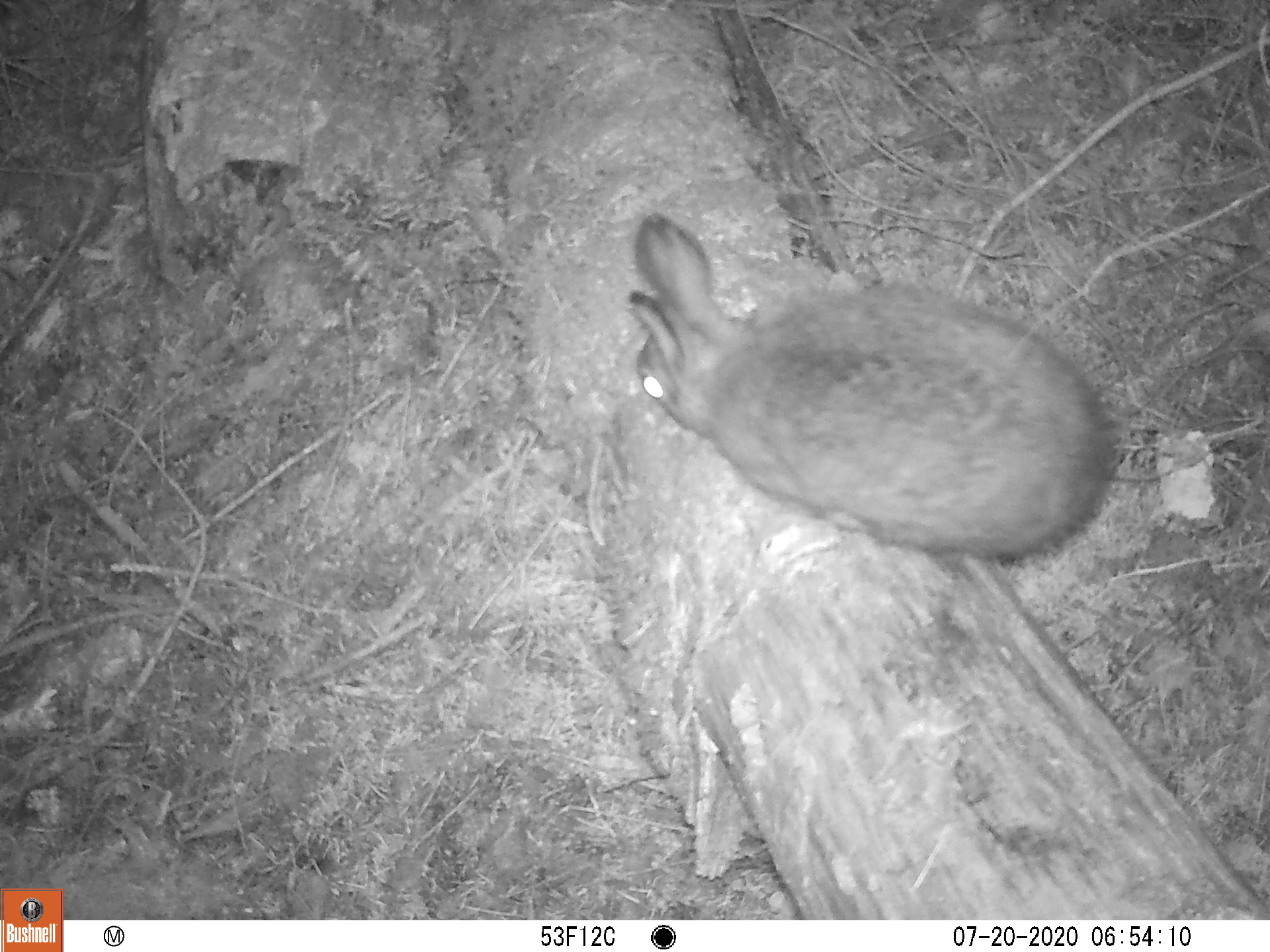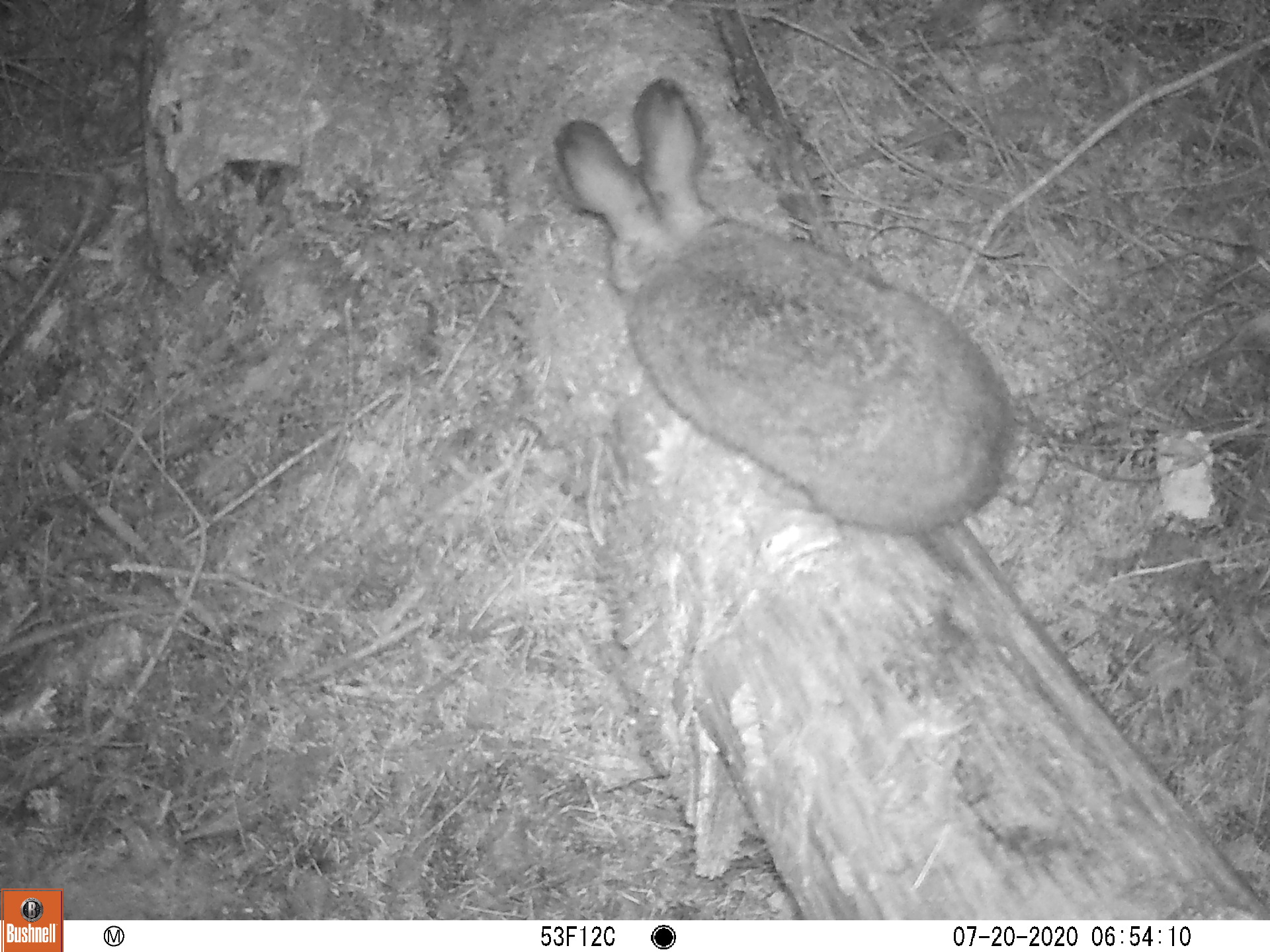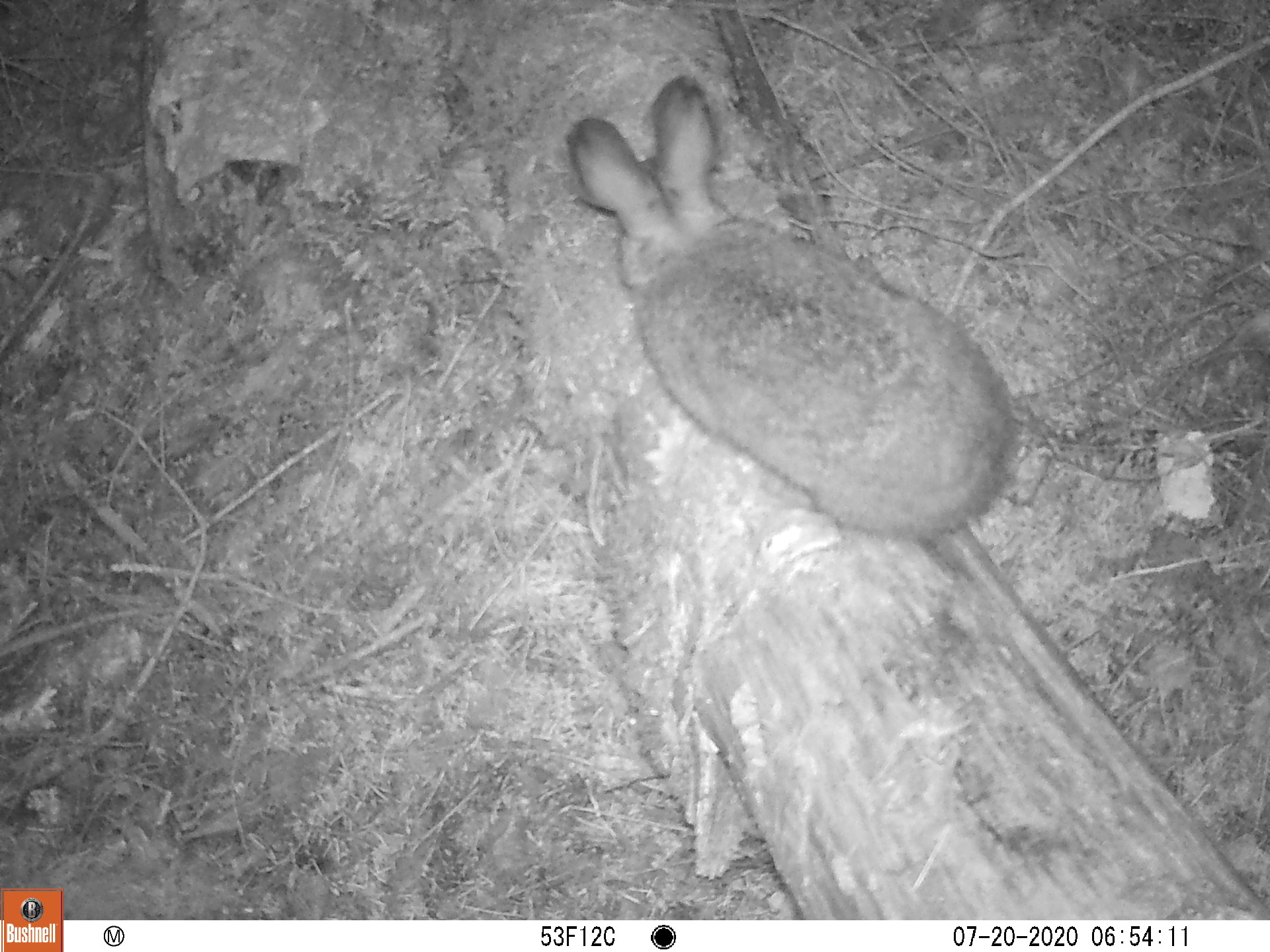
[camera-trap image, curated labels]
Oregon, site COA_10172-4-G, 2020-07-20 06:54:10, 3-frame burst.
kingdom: Animalia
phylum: Chordata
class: Mammalia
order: Lagomorpha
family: Leporidae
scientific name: Leporidae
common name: hares and rabbits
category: leporidae family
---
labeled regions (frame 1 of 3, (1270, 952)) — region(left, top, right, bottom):
leporidae family: region(618, 212, 1115, 586)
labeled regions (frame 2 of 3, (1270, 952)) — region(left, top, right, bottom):
leporidae family: region(554, 75, 1008, 549)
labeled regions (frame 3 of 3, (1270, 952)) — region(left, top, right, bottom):
leporidae family: region(562, 73, 1025, 556)